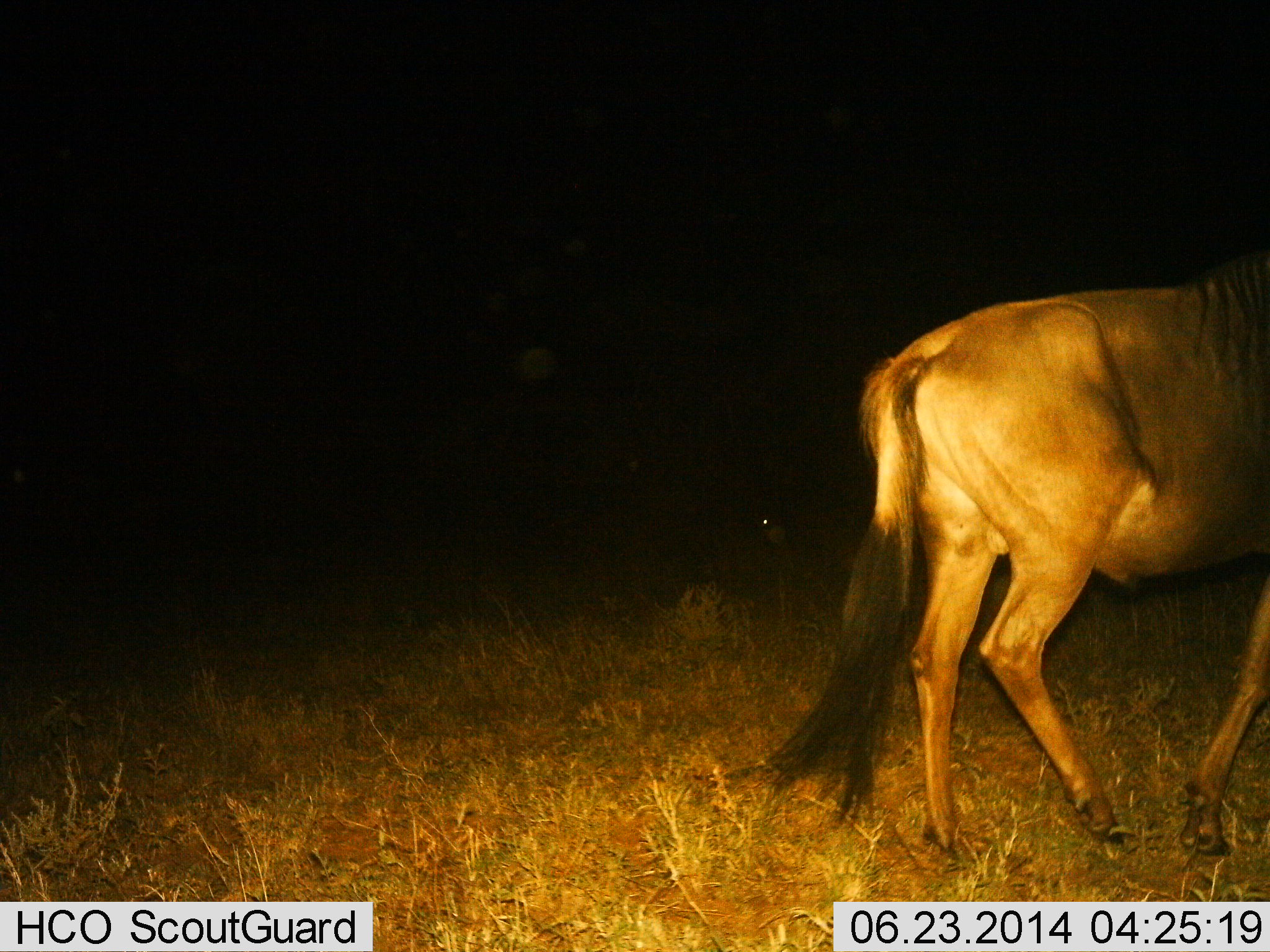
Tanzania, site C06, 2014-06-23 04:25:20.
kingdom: Animalia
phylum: Chordata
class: Mammalia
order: Artiodactyla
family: Bovidae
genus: Connochaetes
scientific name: Connochaetes taurinus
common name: blue wildebeest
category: wildebeest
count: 1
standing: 30%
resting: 0%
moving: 80%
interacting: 0%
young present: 0%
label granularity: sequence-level